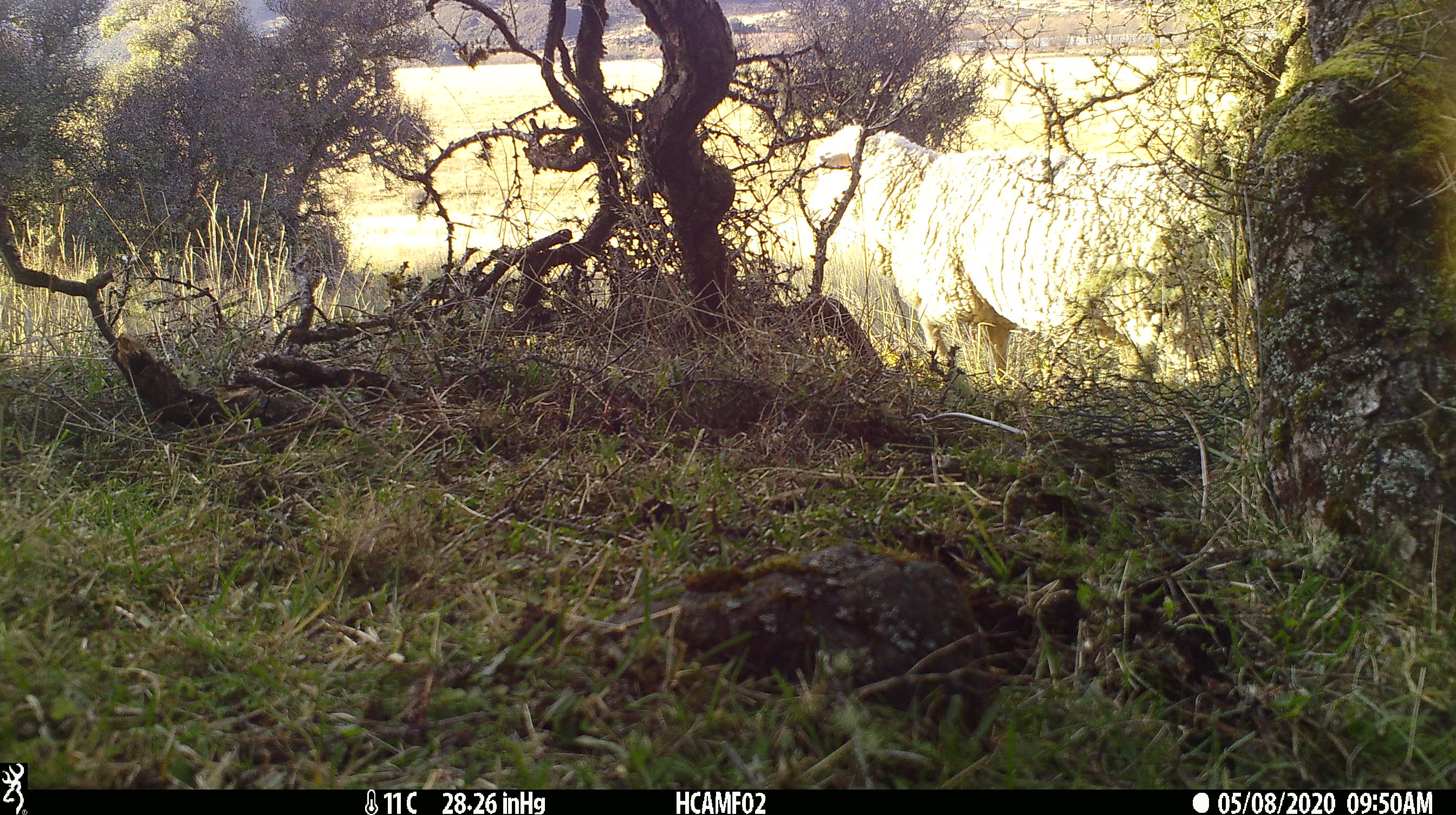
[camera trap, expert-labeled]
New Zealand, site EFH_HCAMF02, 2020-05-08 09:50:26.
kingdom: Animalia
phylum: Chordata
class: Mammalia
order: Artiodactyla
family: Bovidae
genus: Ovis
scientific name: Ovis aries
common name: domestic sheep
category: sheep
Sheep (domestic sheep) (Ovis aries).